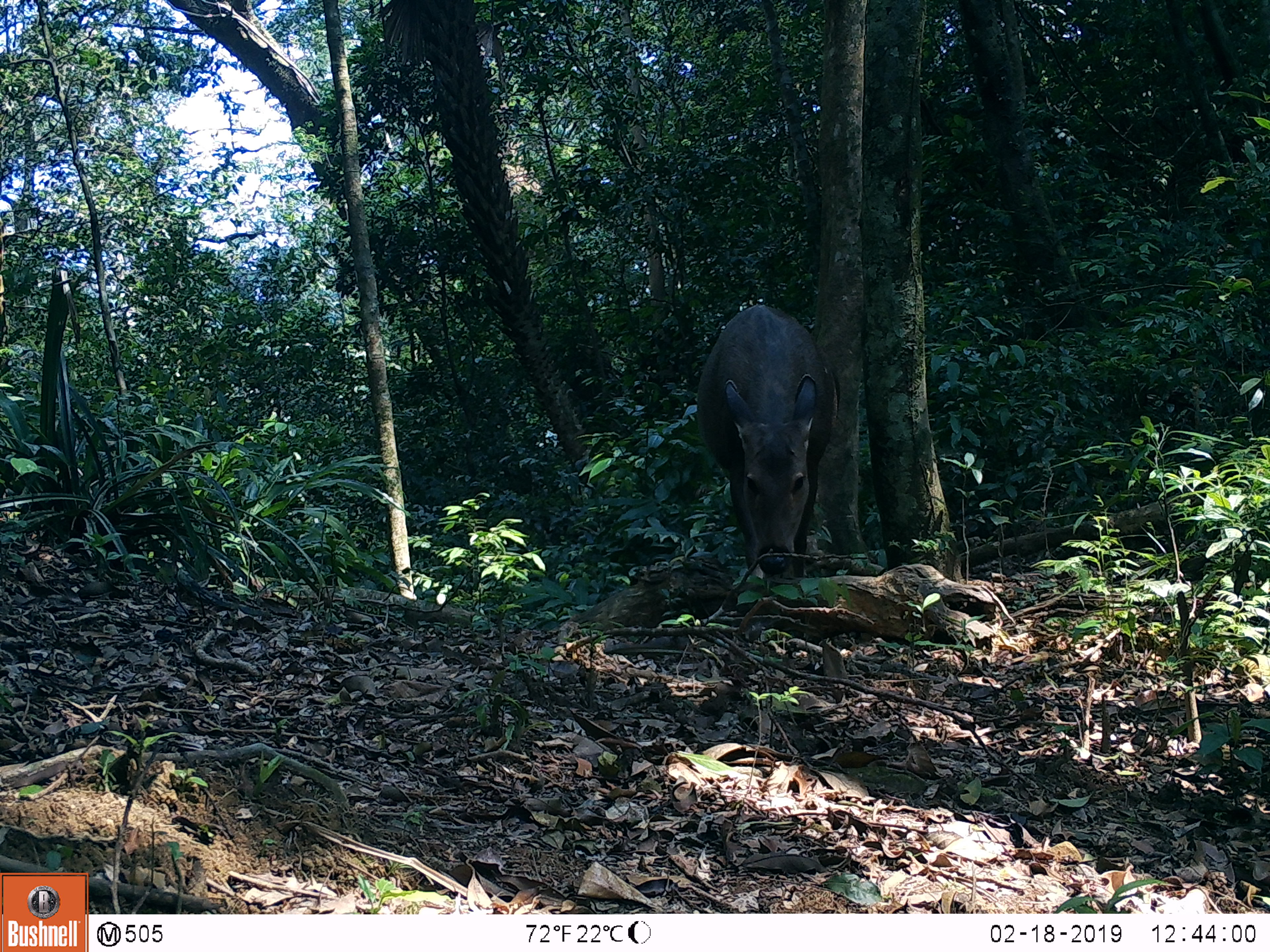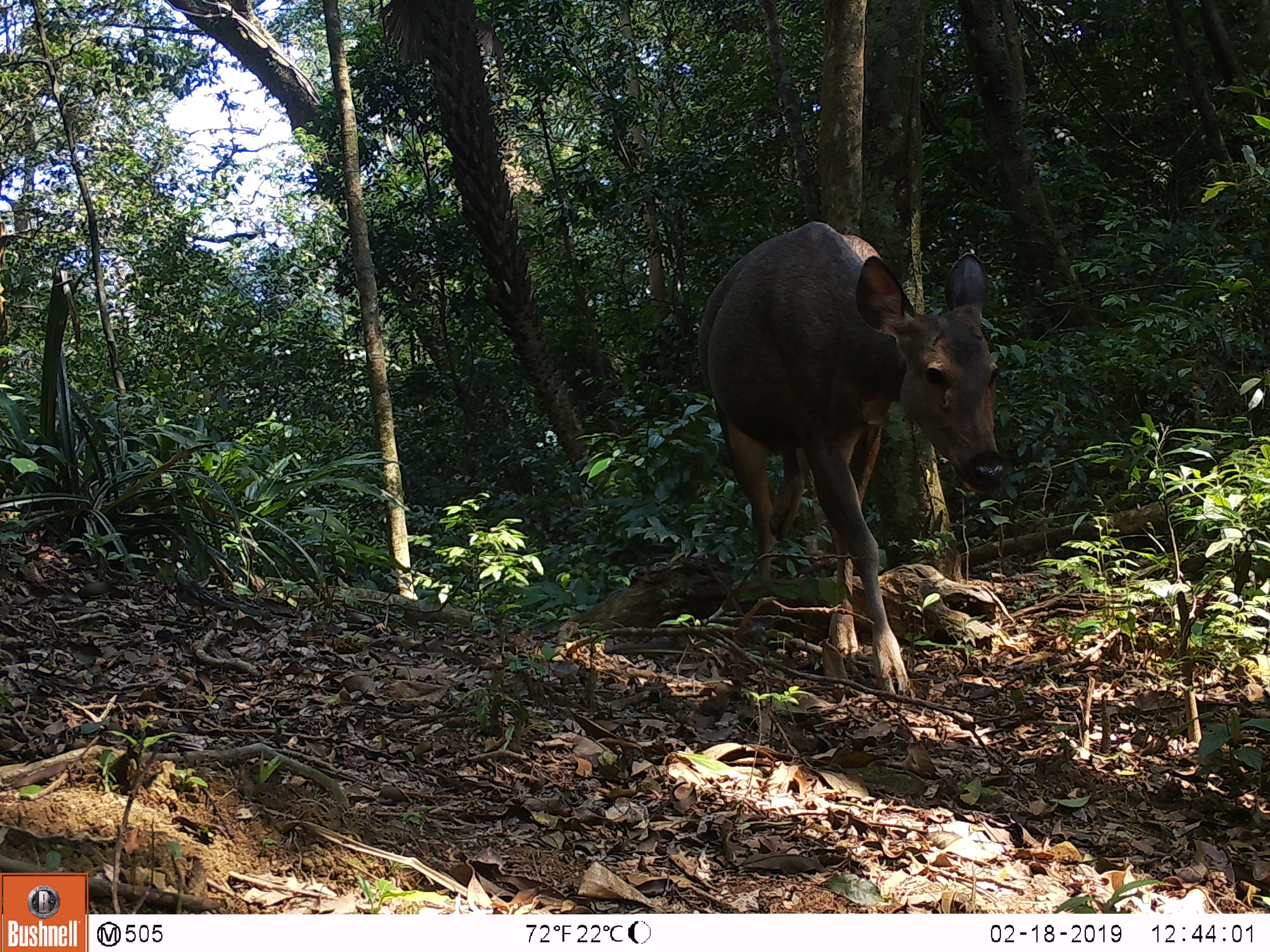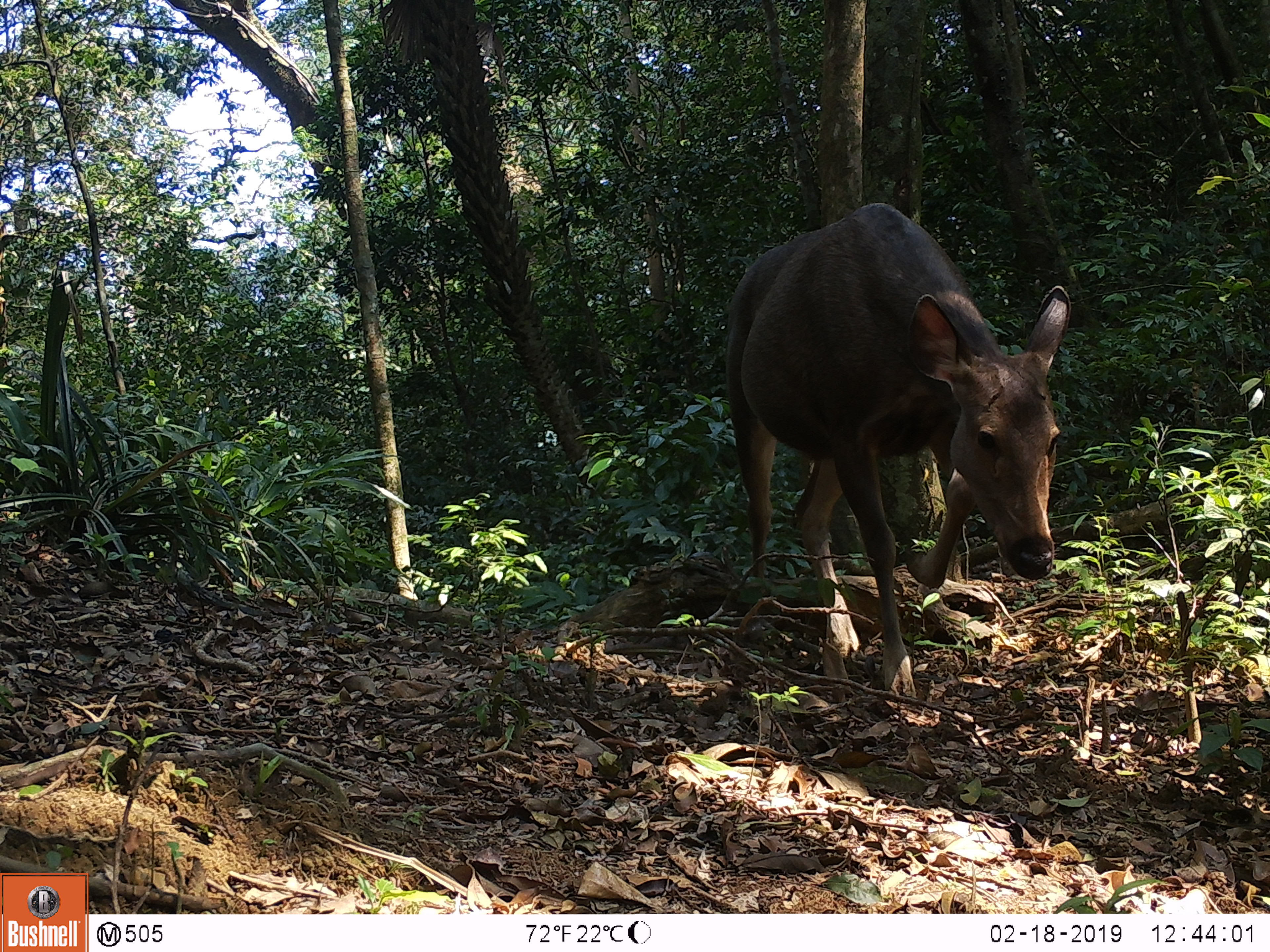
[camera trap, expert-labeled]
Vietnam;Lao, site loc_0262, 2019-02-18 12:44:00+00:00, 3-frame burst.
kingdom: Animalia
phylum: Chordata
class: Mammalia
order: Artiodactyla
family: Cervidae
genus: Rusa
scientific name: Rusa unicolor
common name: sambar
Sambar (Rusa unicolor). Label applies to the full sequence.